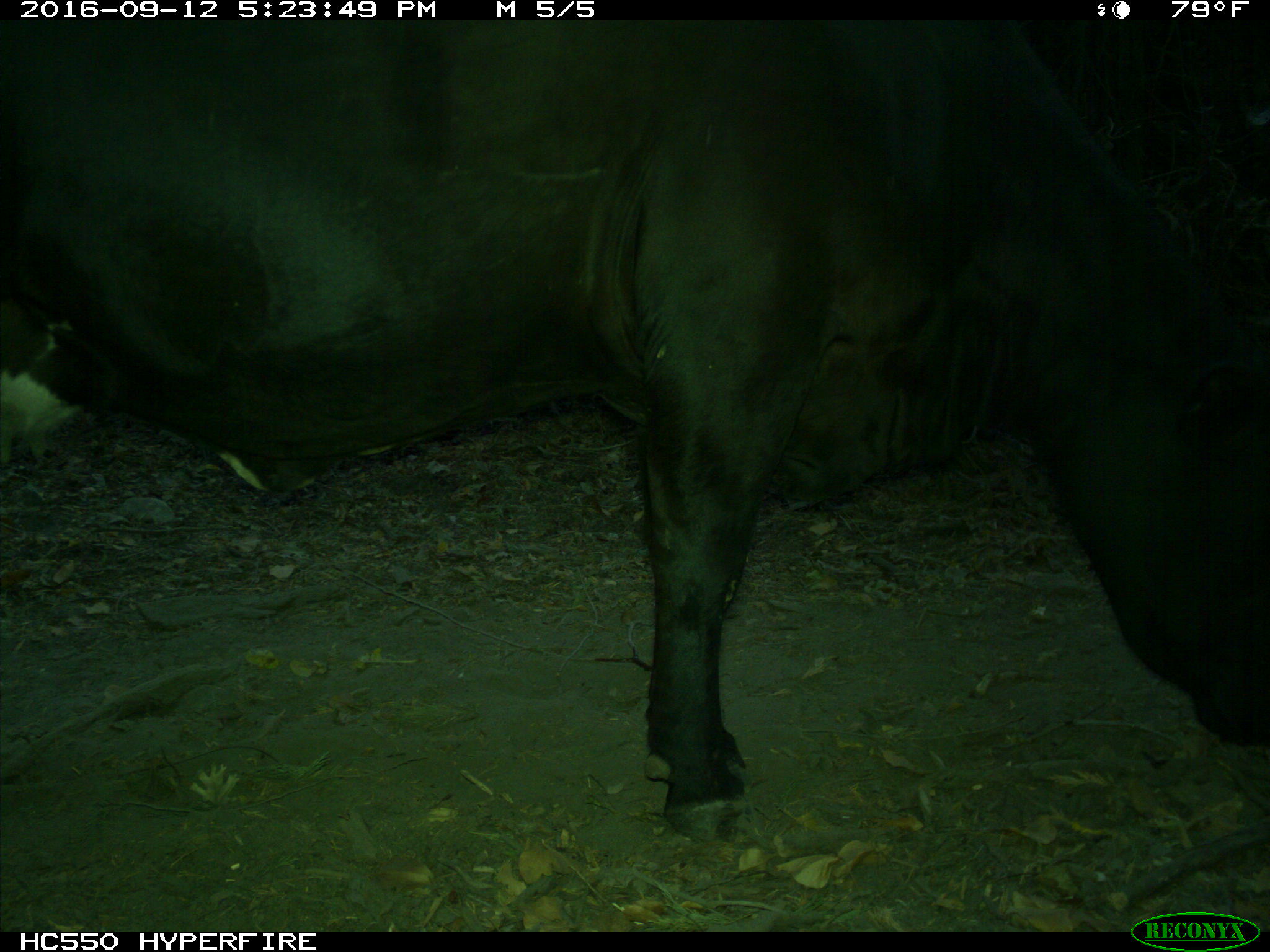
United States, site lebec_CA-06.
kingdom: Animalia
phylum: Chordata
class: Mammalia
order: Artiodactyla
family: Bovidae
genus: Bos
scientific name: Bos taurus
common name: domestic cow